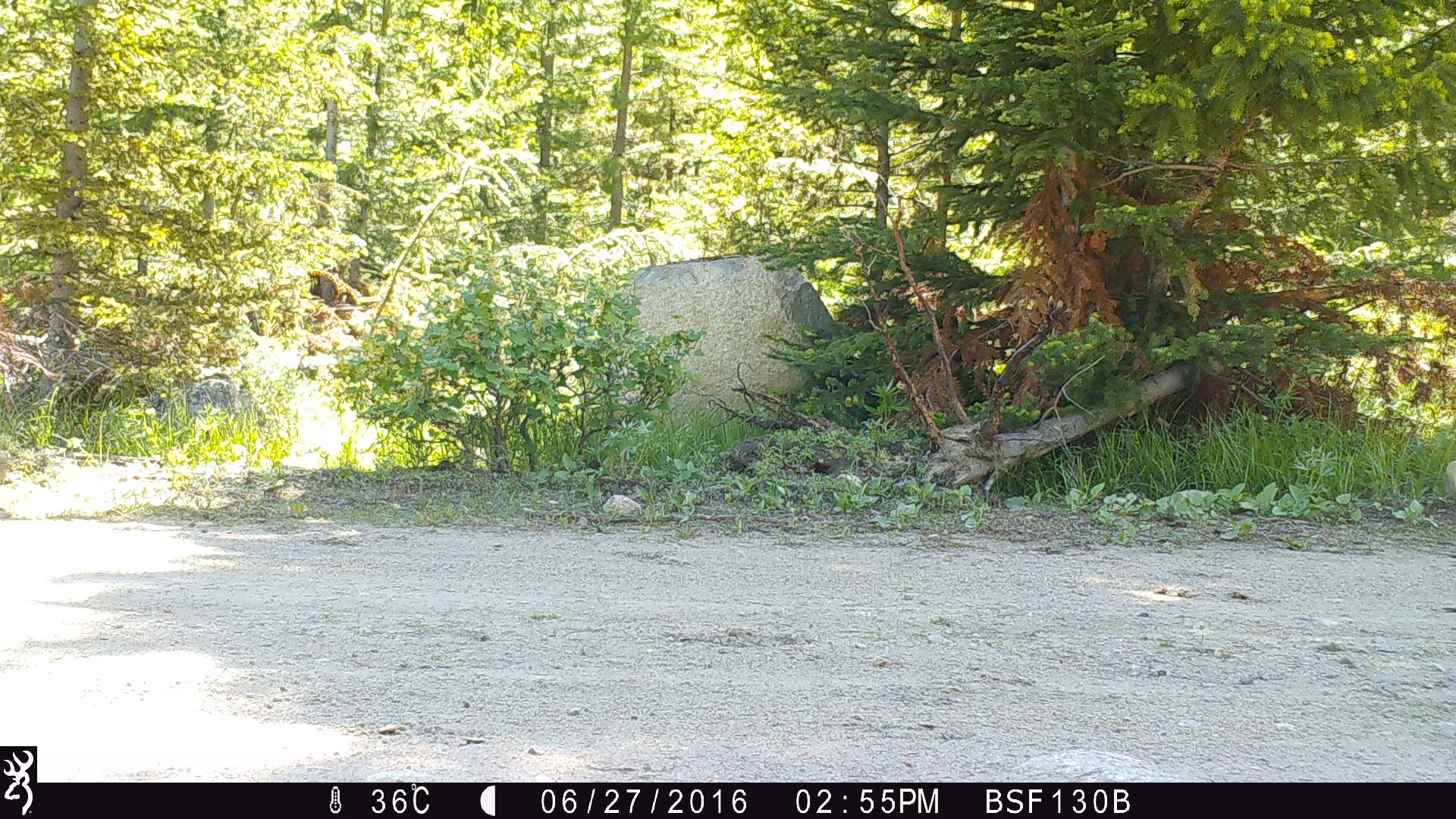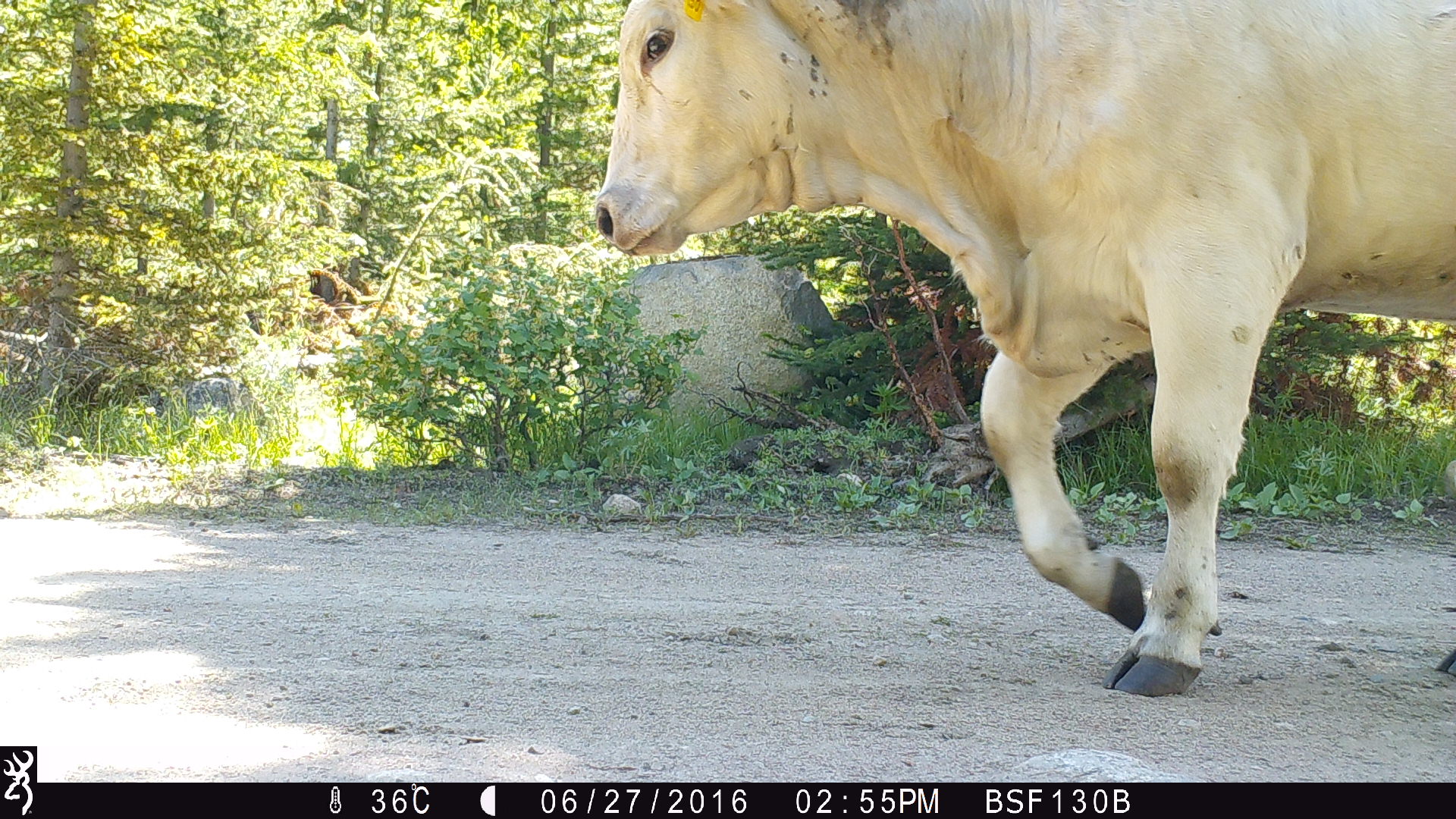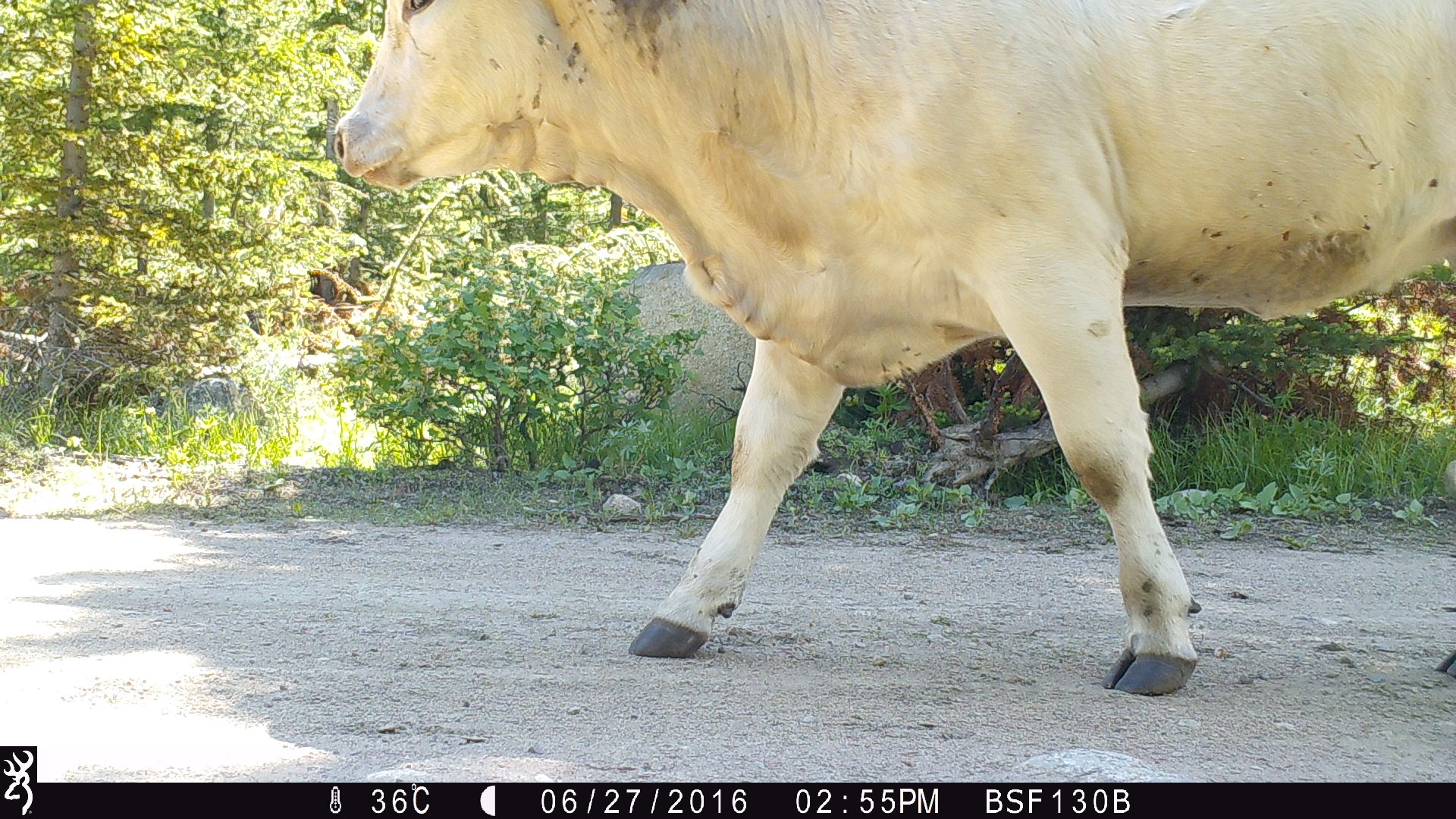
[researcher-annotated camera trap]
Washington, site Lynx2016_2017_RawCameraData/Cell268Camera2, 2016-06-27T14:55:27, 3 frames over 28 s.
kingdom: Animalia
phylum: Chordata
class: Mammalia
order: Artiodactyla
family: Bovidae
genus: Bos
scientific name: Bos taurus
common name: domestic cattle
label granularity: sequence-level